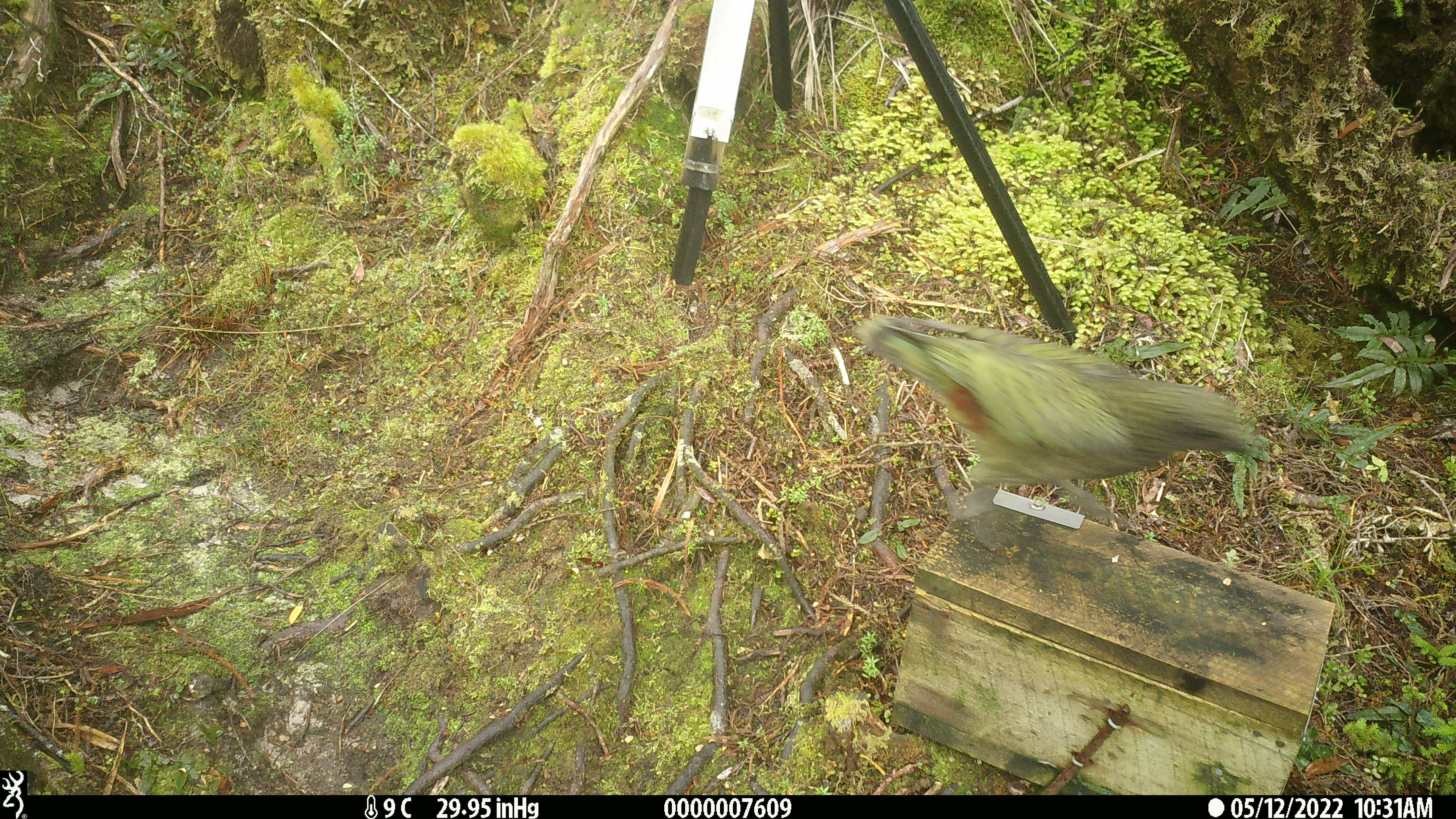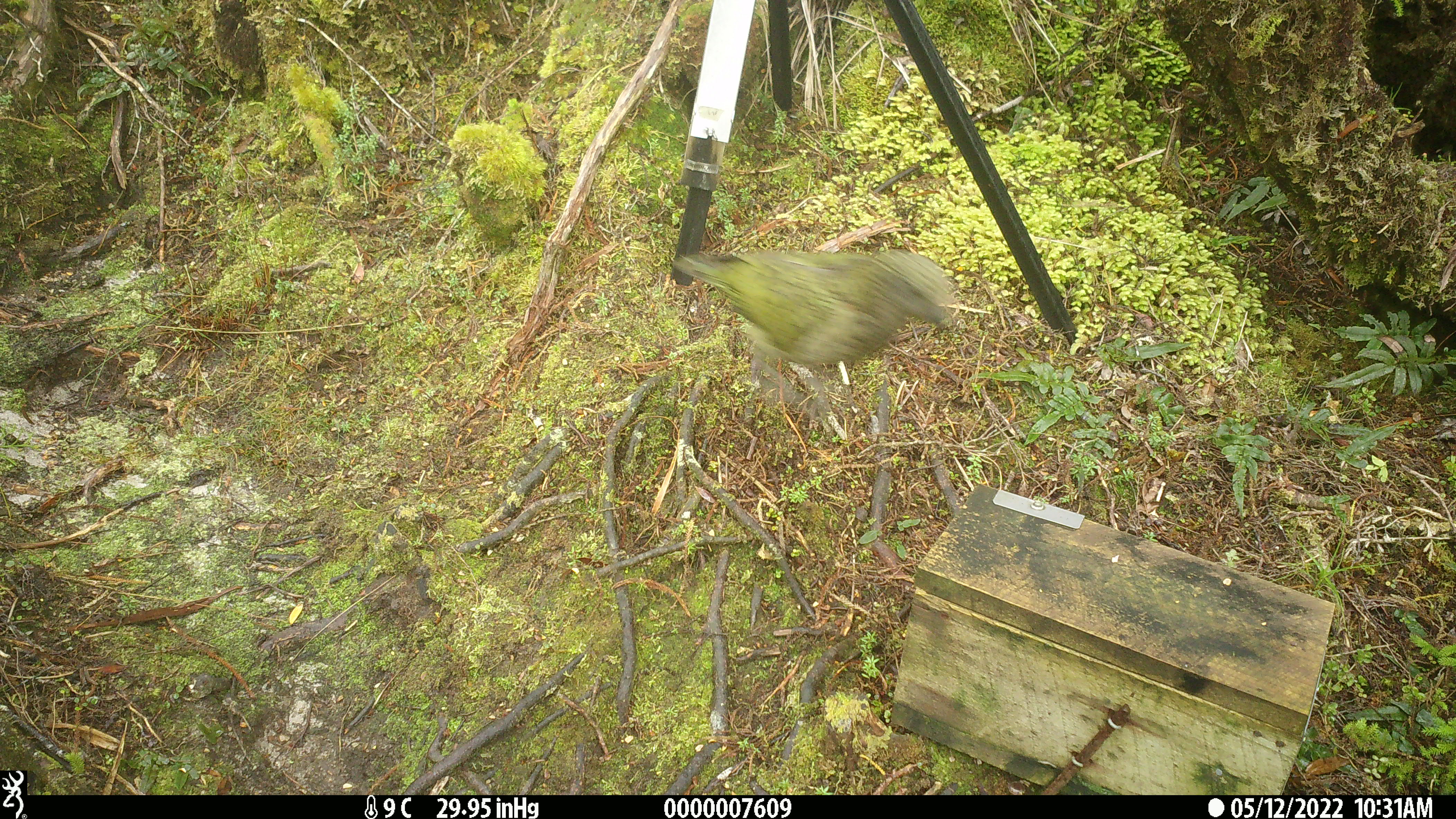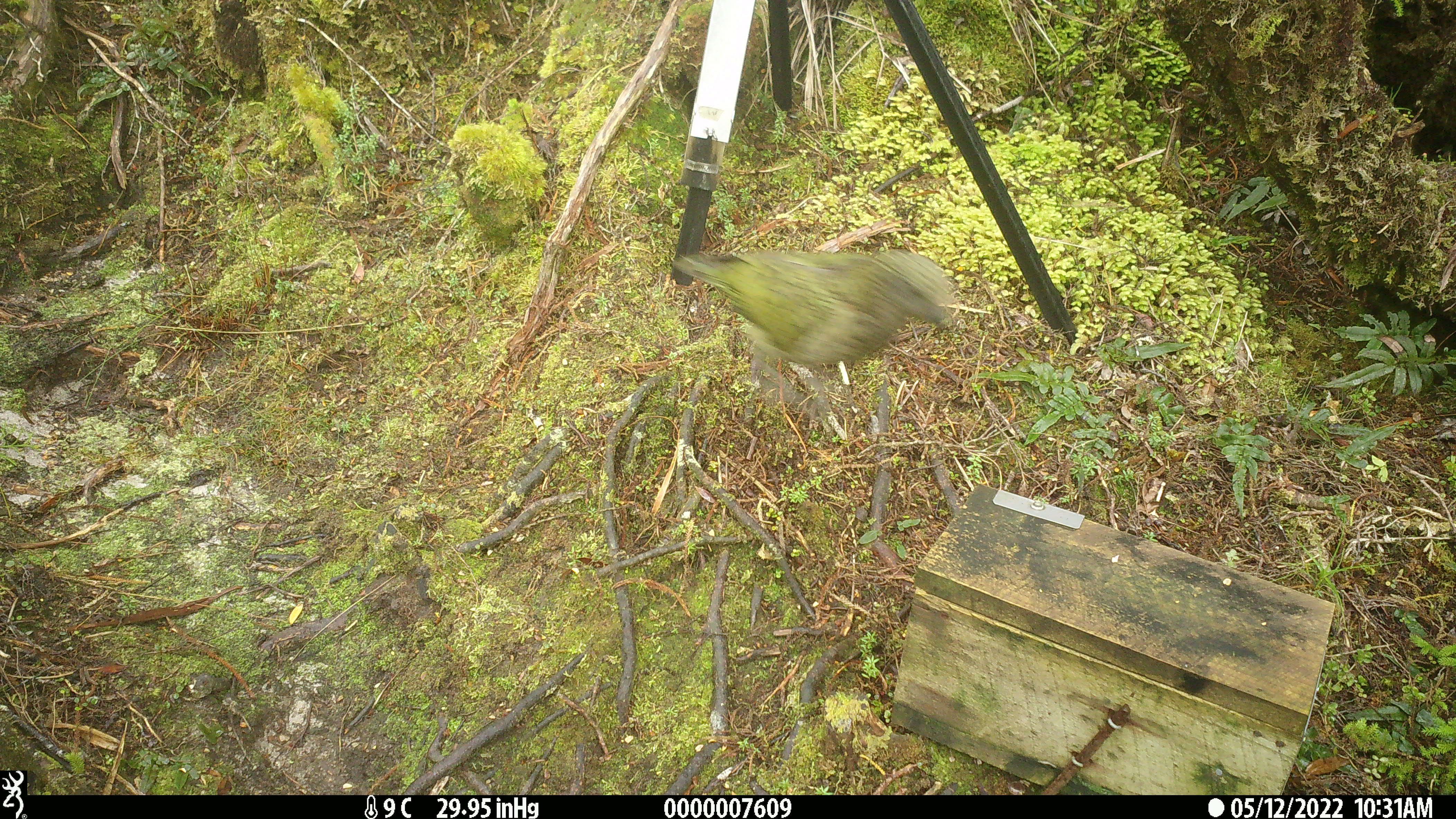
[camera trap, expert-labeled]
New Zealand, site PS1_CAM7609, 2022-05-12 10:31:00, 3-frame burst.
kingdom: Animalia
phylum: Chordata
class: Aves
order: Psittaciformes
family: Strigopidae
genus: Nestor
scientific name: Nestor notabilis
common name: kea